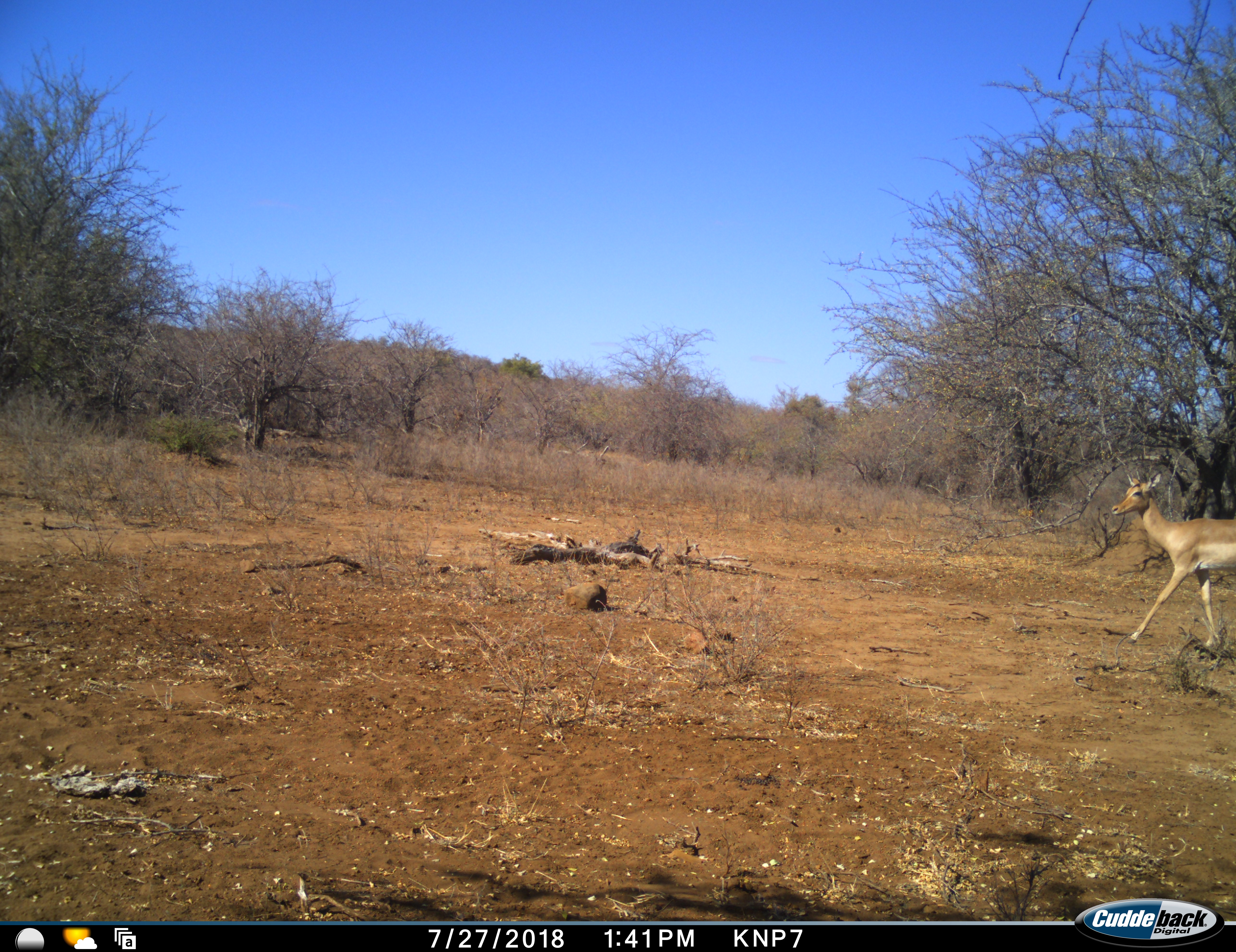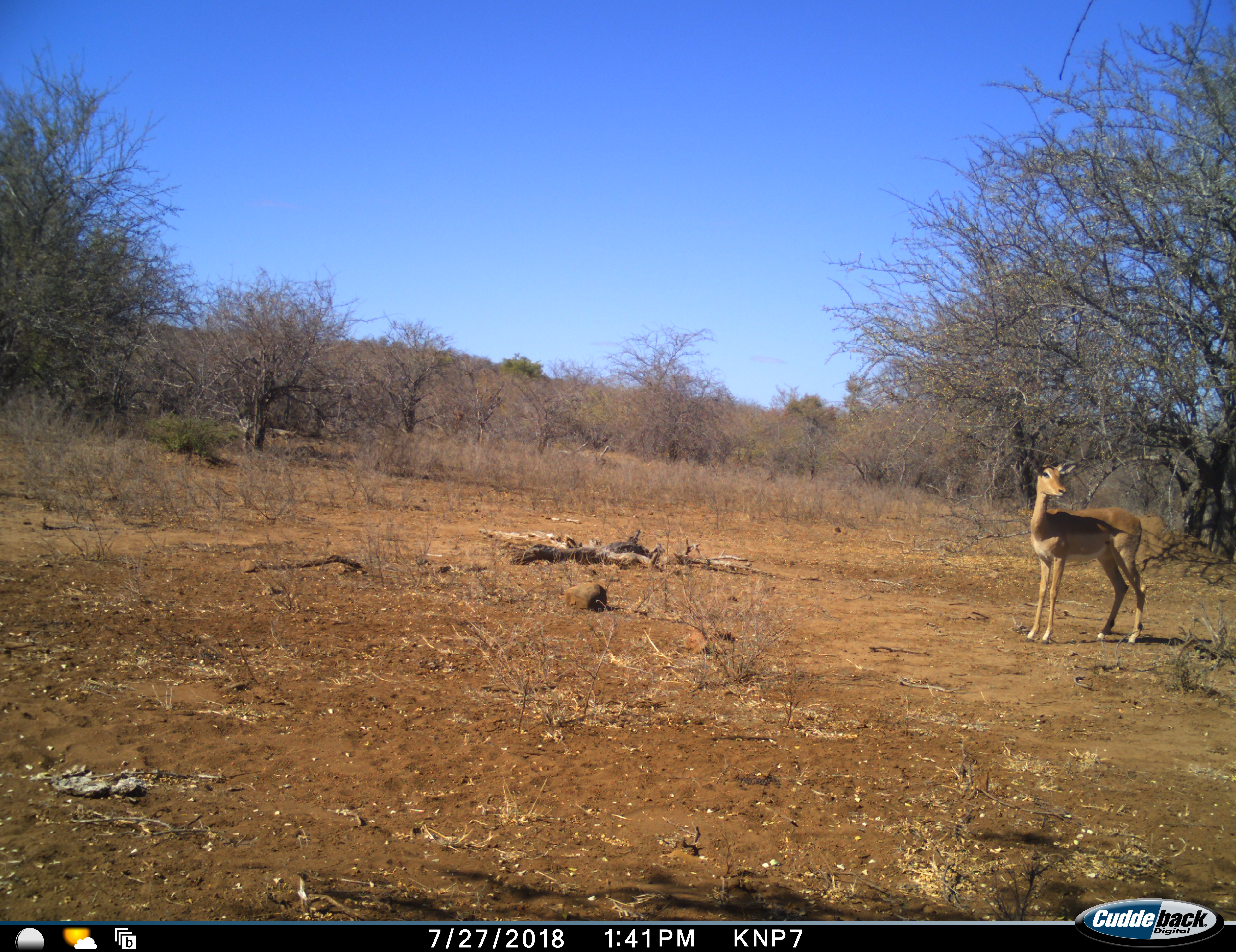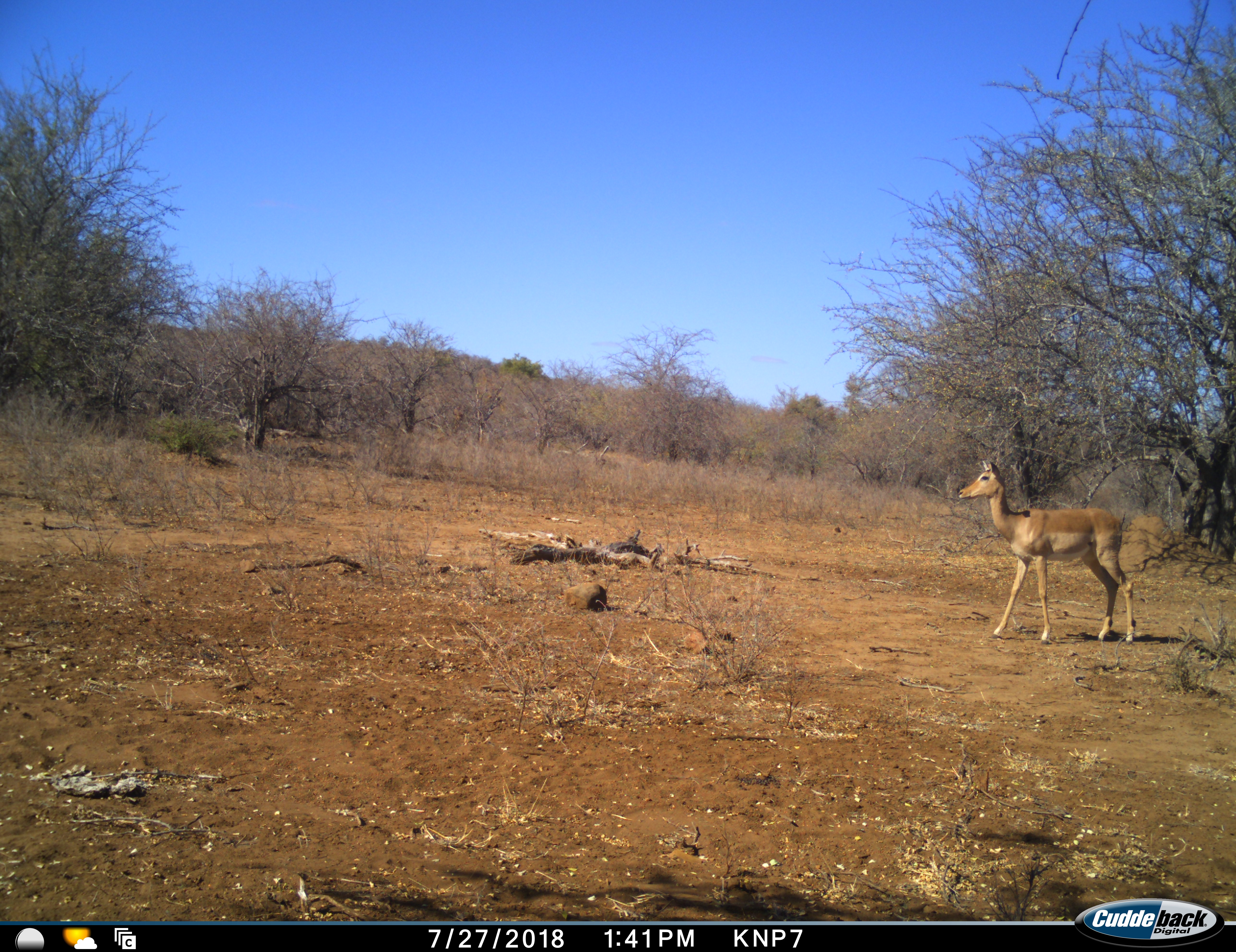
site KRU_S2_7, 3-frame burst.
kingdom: Animalia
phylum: Chordata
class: Mammalia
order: Artiodactyla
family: Bovidae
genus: Aepyceros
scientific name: Aepyceros melampus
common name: impala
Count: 1.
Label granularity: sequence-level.